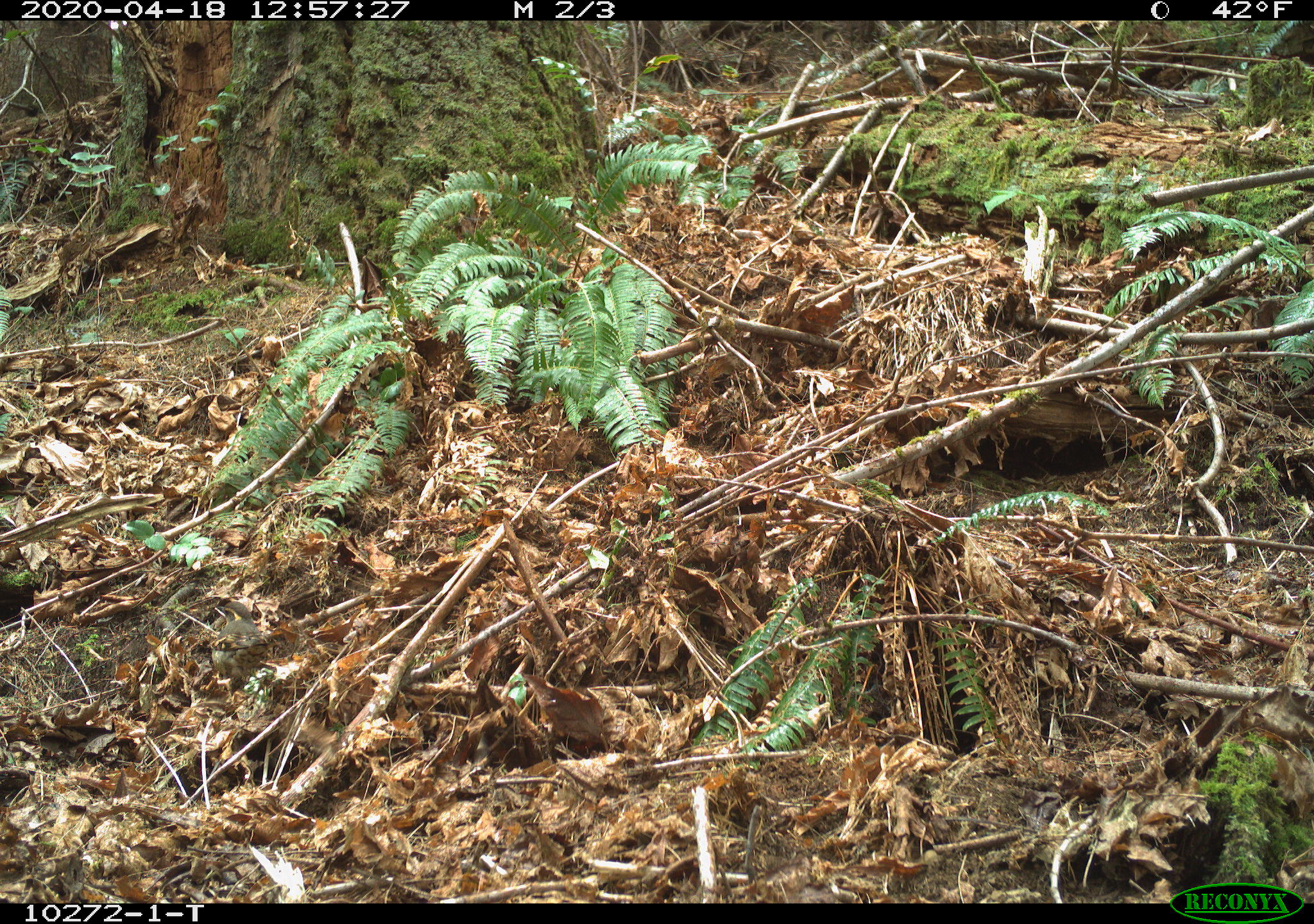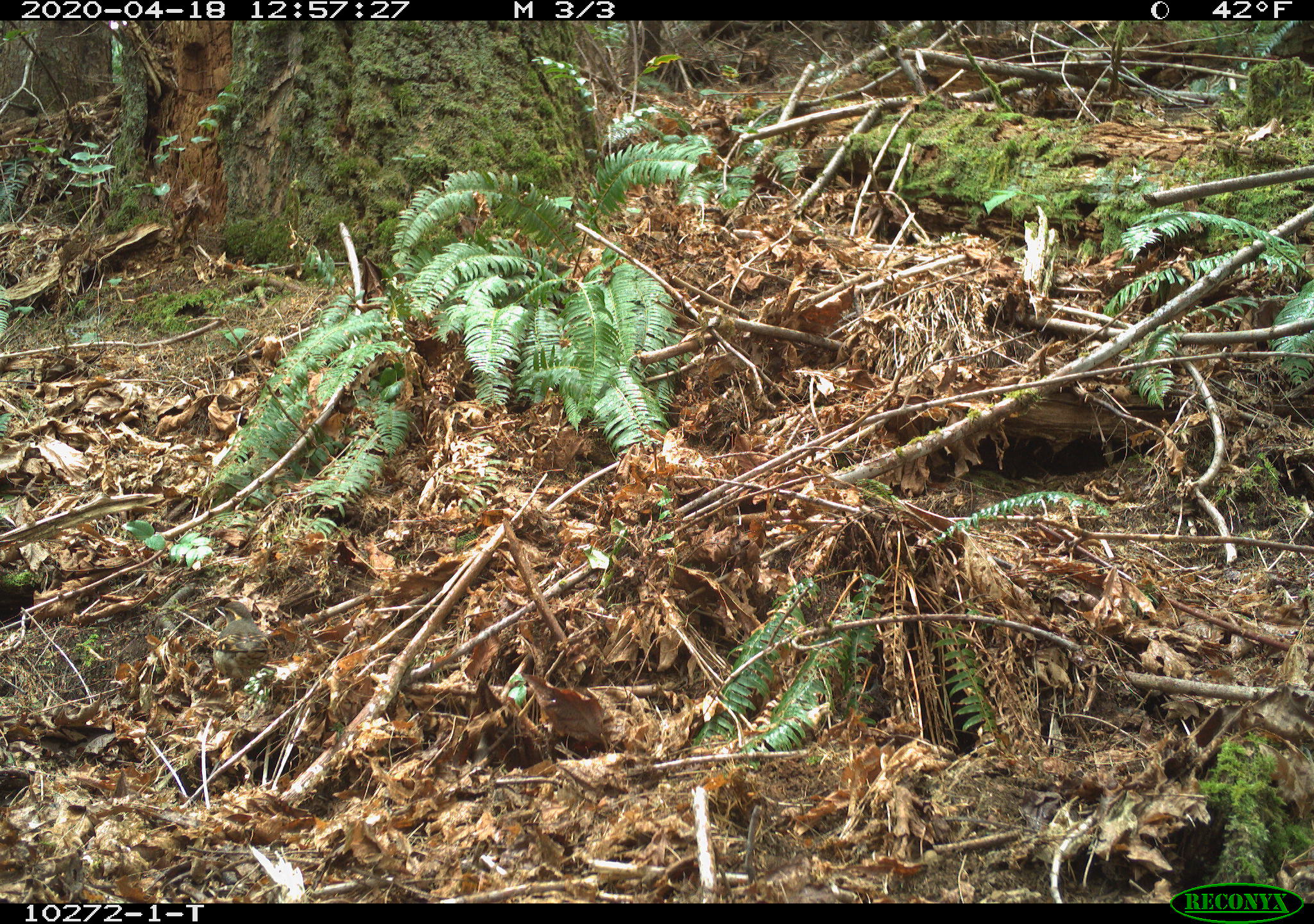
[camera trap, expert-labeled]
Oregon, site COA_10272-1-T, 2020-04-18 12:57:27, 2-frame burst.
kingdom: Animalia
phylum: Chordata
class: Aves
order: Passeriformes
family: Turdidae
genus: Ixoreus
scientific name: Ixoreus naevius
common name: varied thrush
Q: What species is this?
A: Varied thrush (Ixoreus naevius).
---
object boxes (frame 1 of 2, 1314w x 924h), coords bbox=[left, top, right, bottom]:
varied thrush: bbox=[209, 599, 271, 689]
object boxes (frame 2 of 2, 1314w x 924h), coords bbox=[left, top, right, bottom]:
varied thrush: bbox=[213, 598, 276, 687]